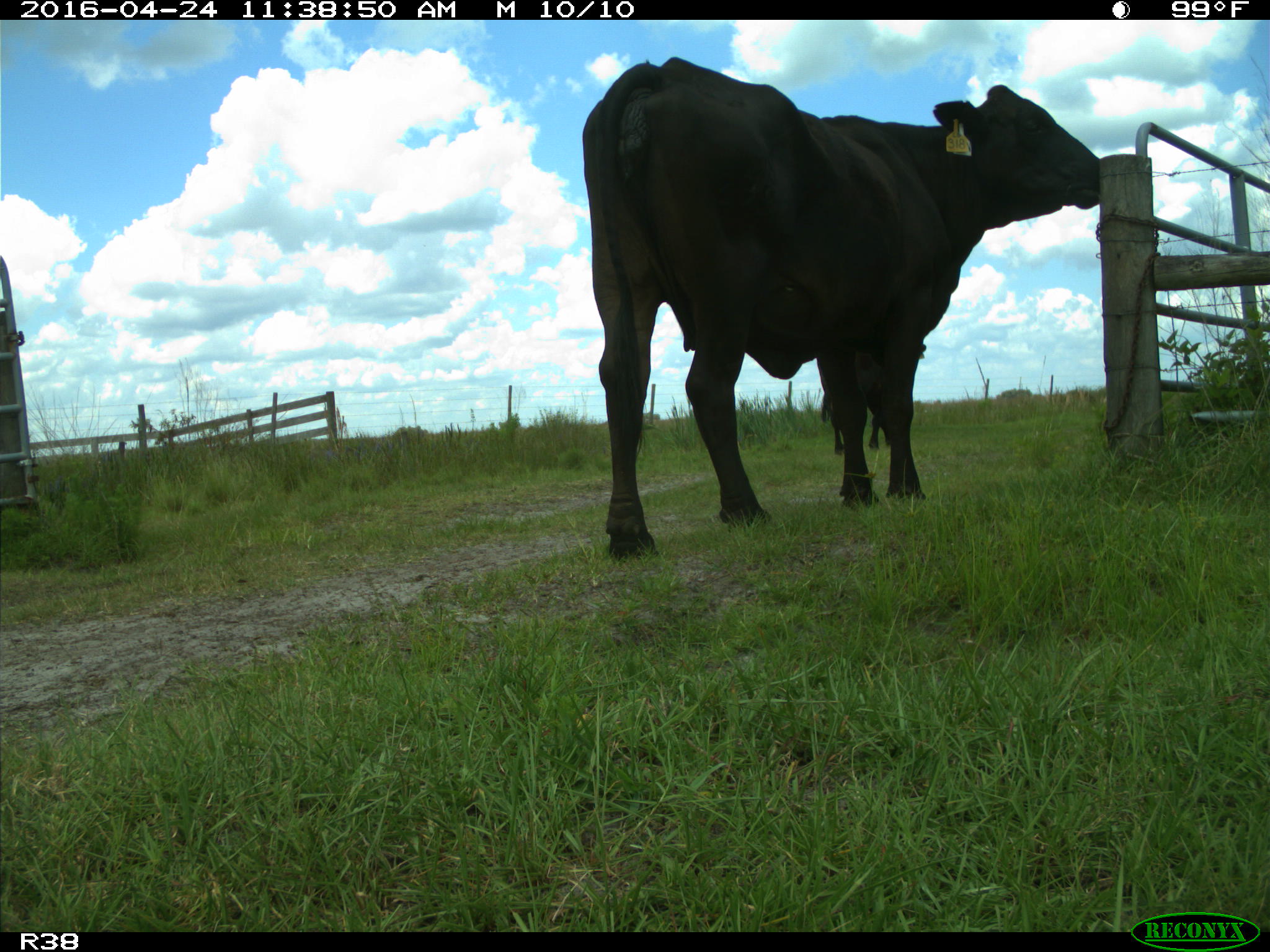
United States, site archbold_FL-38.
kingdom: Animalia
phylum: Chordata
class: Mammalia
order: Artiodactyla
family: Bovidae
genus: Bos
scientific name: Bos taurus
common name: domestic cow